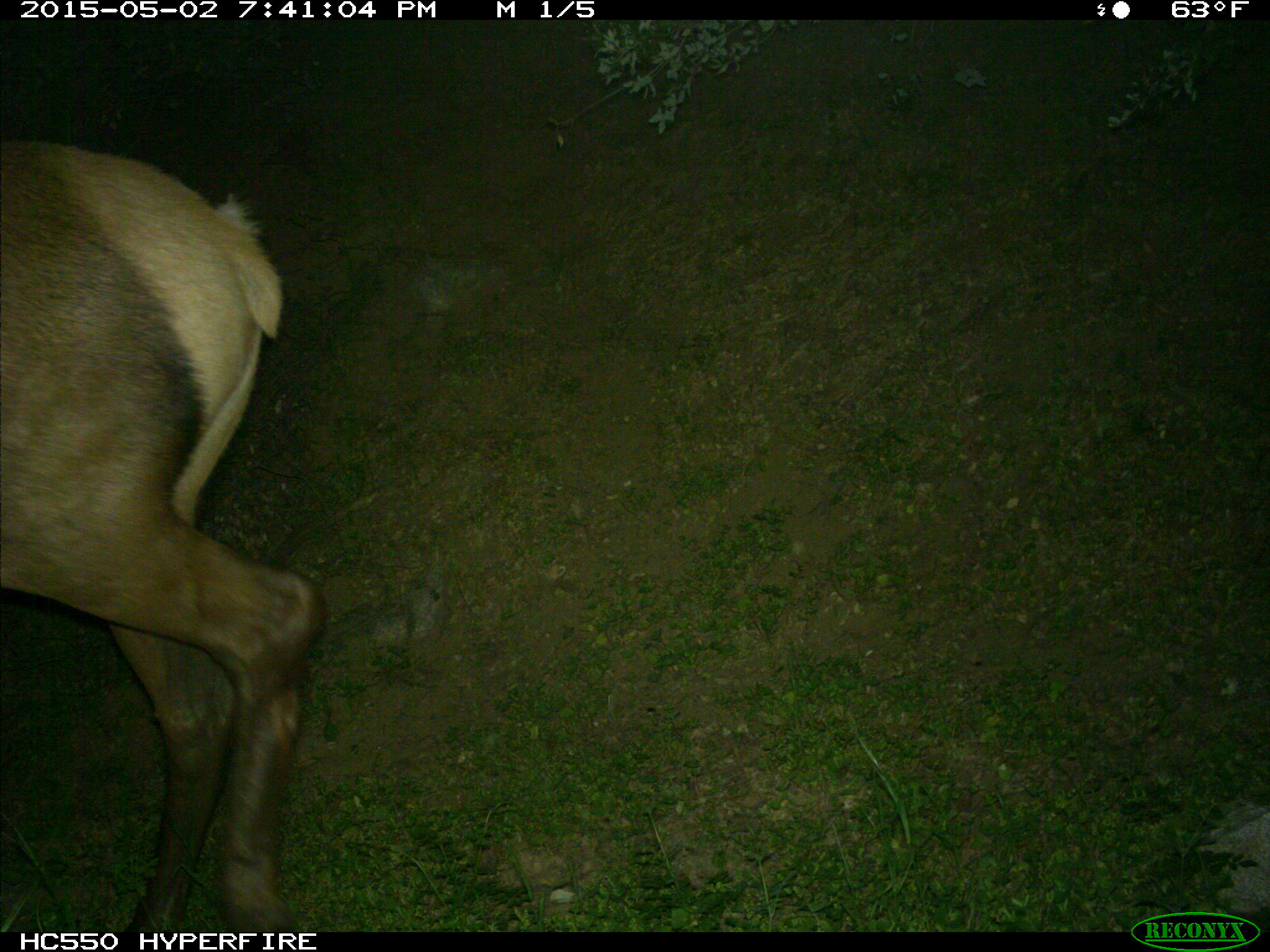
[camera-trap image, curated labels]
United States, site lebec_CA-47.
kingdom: Animalia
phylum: Chordata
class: Mammalia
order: Artiodactyla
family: Cervidae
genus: Cervus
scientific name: Cervus canadensis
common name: elk